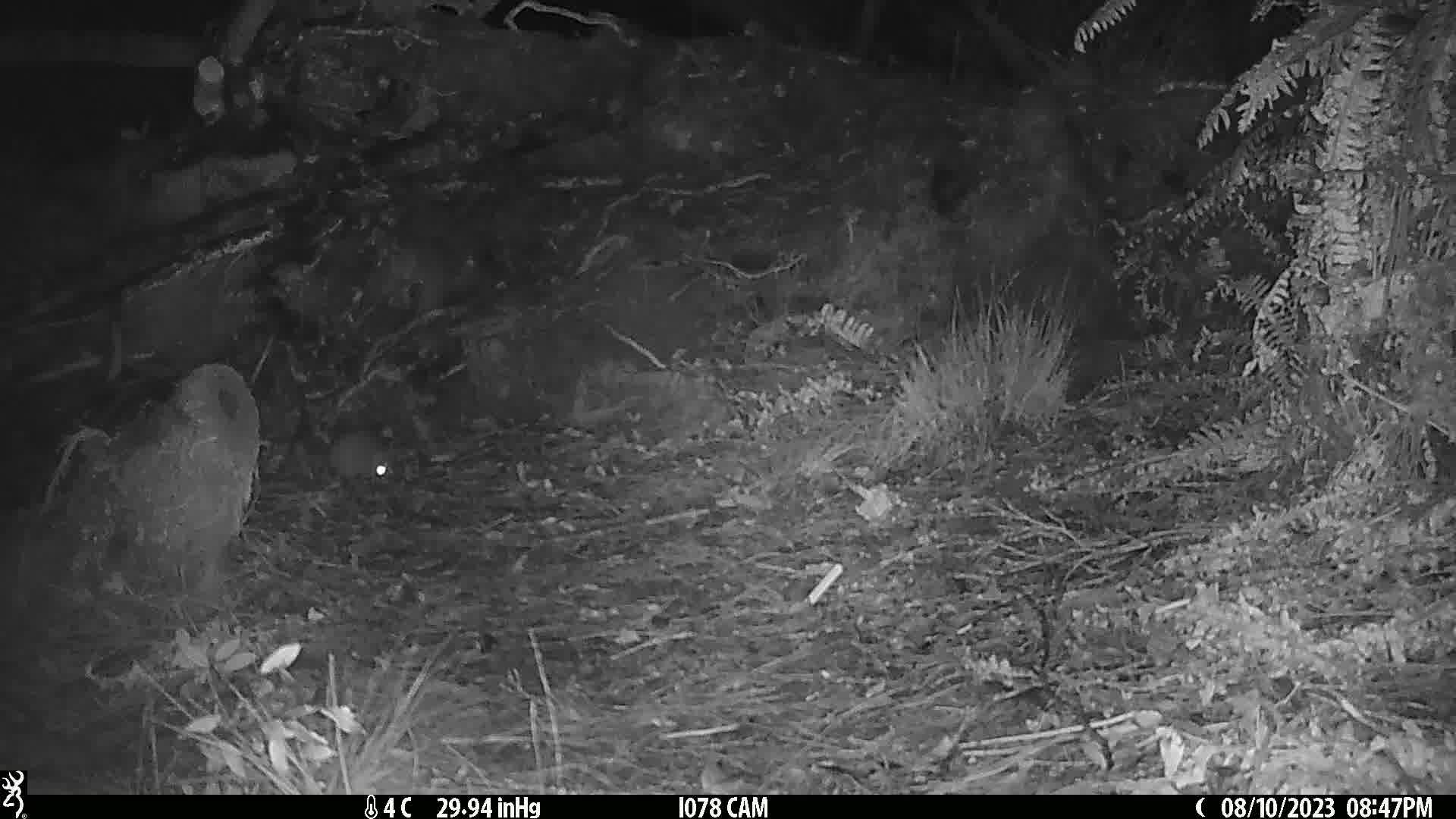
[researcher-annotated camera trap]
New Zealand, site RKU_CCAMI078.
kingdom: Animalia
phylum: Chordata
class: Mammalia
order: Rodentia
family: Muridae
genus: Rattus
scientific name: Rattus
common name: rat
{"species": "rat (Rattus)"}